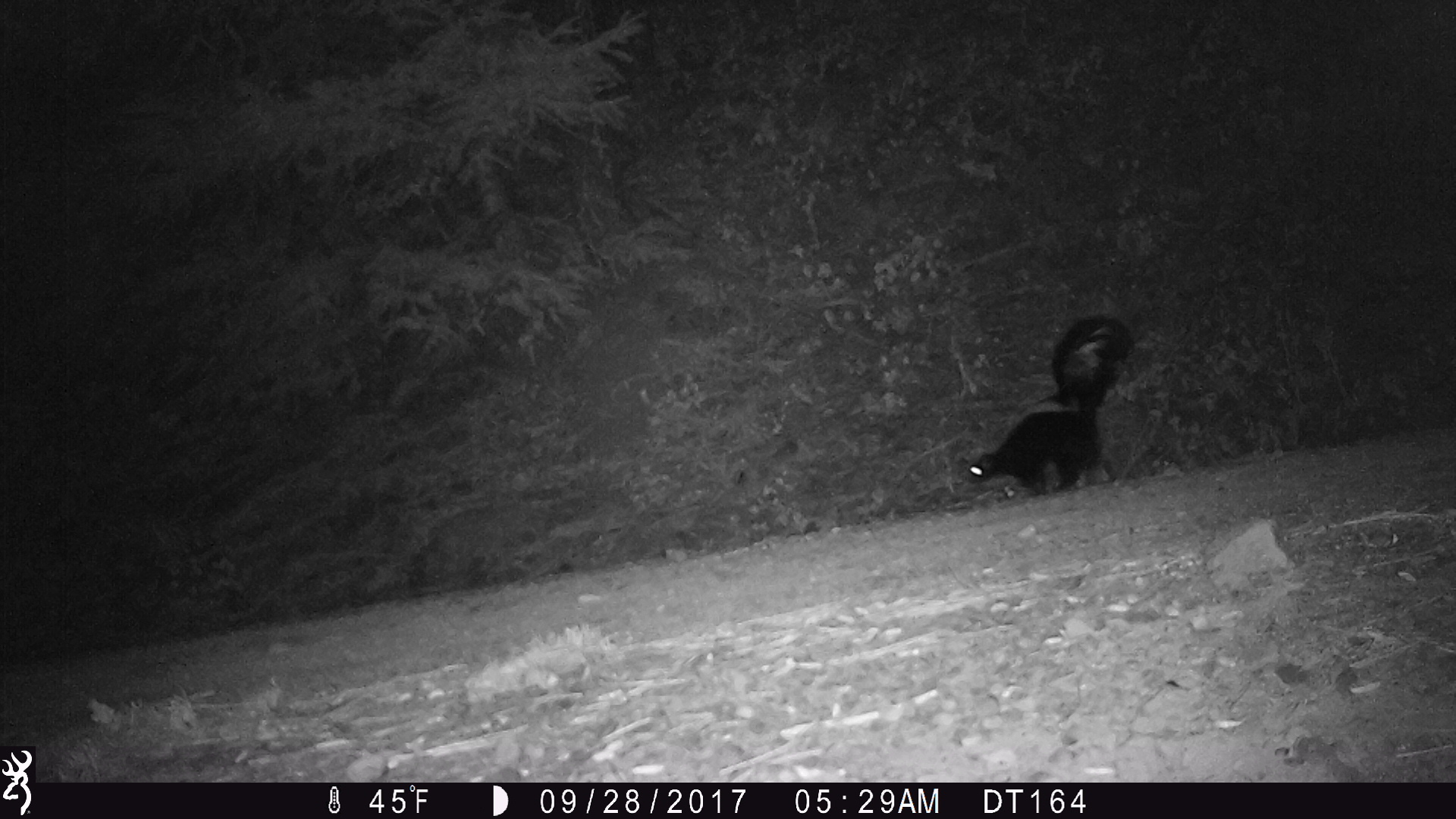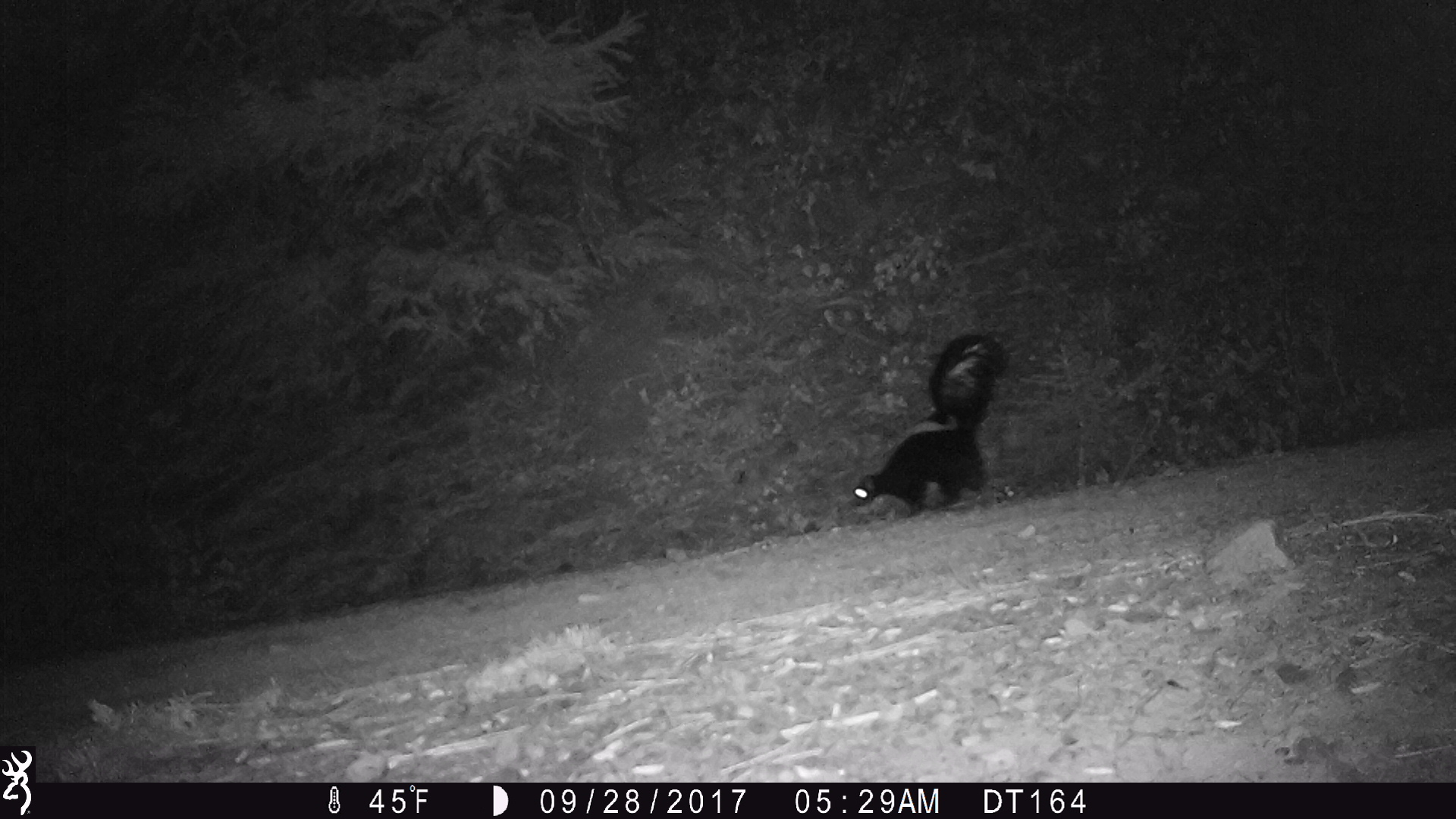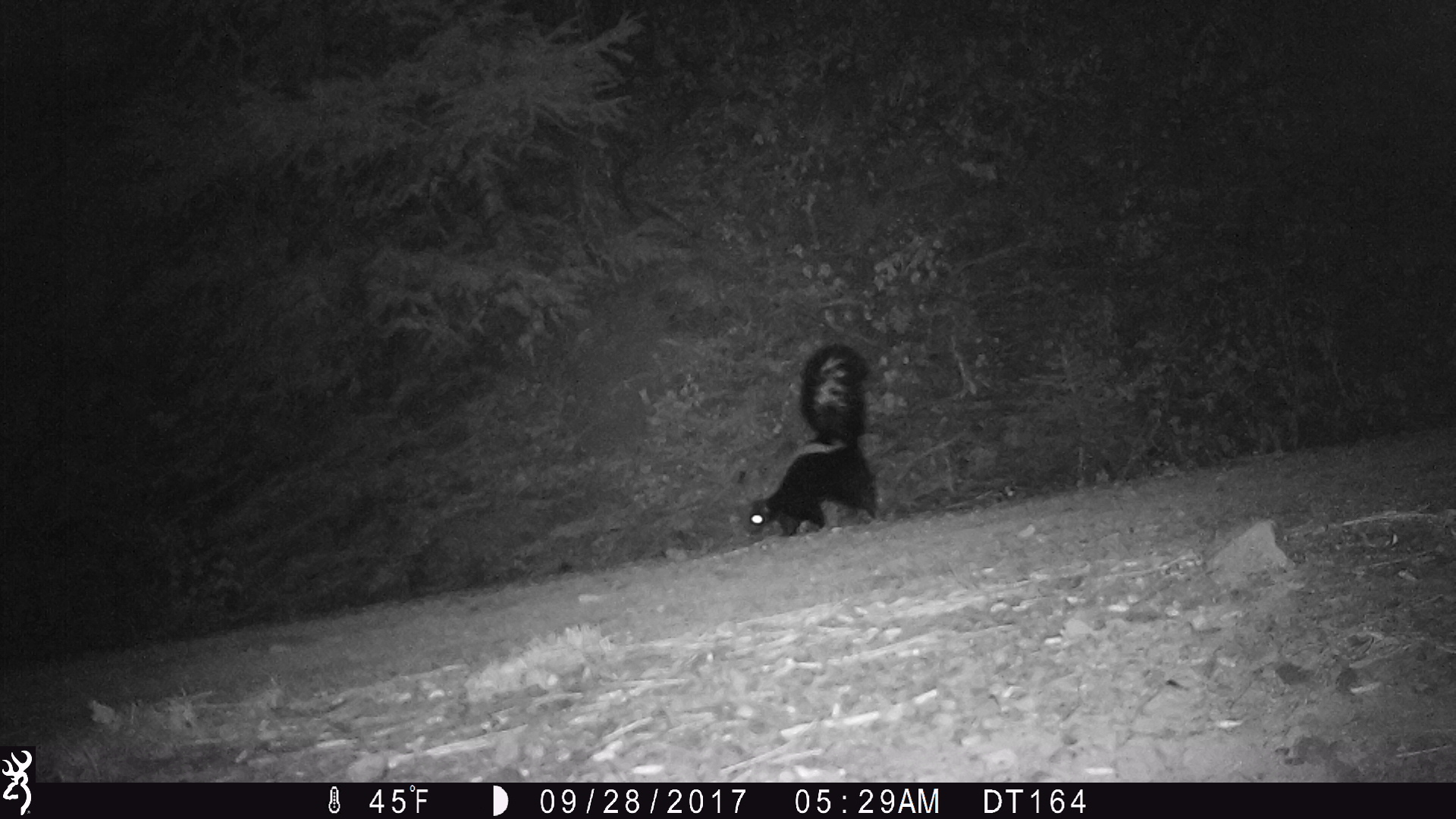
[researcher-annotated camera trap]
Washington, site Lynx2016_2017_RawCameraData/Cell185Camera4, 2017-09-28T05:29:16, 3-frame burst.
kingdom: Animalia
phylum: Chordata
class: Mammalia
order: Carnivora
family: Mephitidae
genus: Mephitis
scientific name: Mephitis mephitis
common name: striped skunk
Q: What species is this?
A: Mephitis mephitis (striped skunk).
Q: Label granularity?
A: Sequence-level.